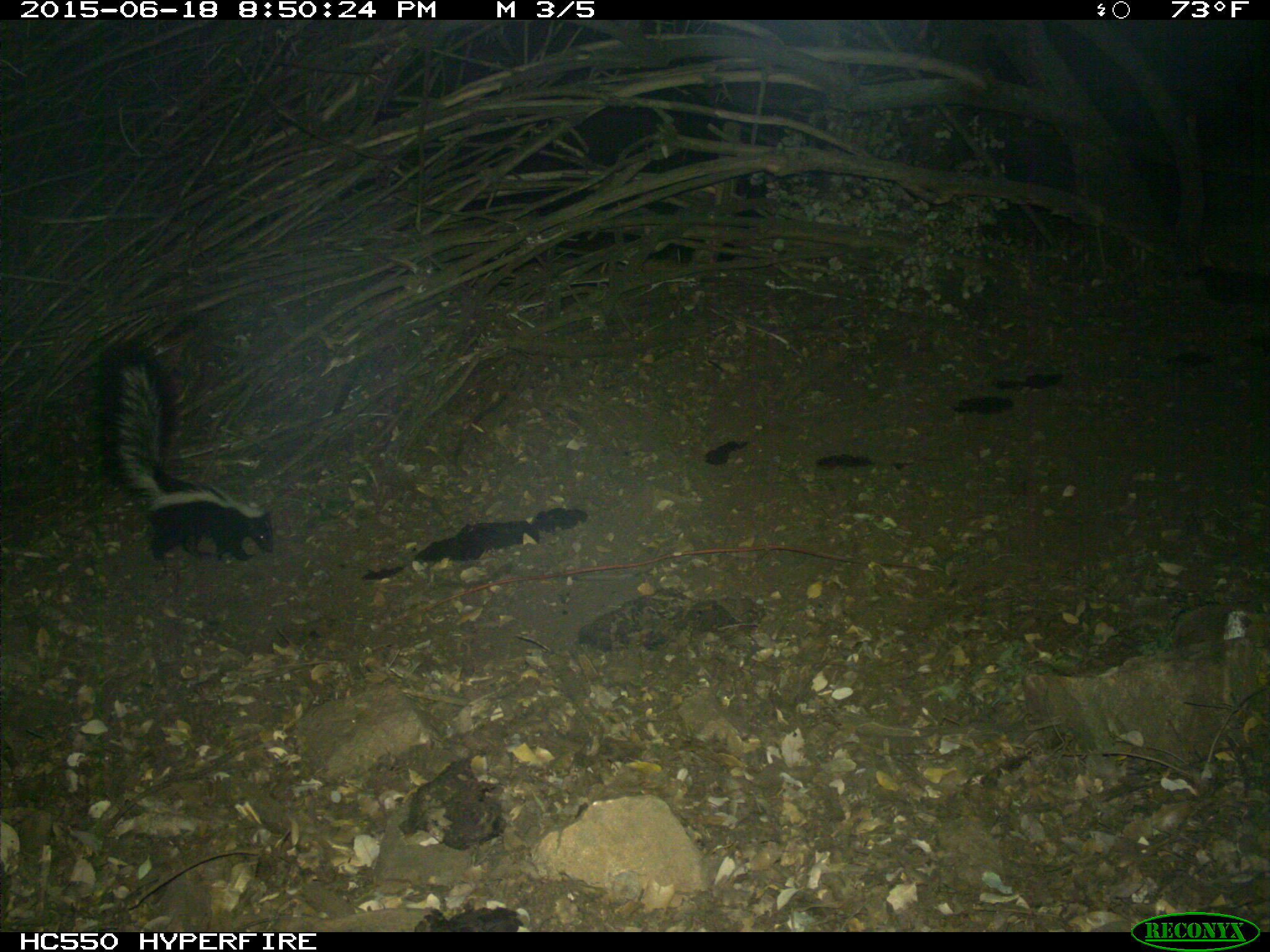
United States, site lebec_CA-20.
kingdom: Animalia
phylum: Chordata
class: Mammalia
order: Carnivora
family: Mephitidae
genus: Mephitis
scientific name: Mephitis mephitis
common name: striped skunk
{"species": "Mephitis mephitis (striped skunk)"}